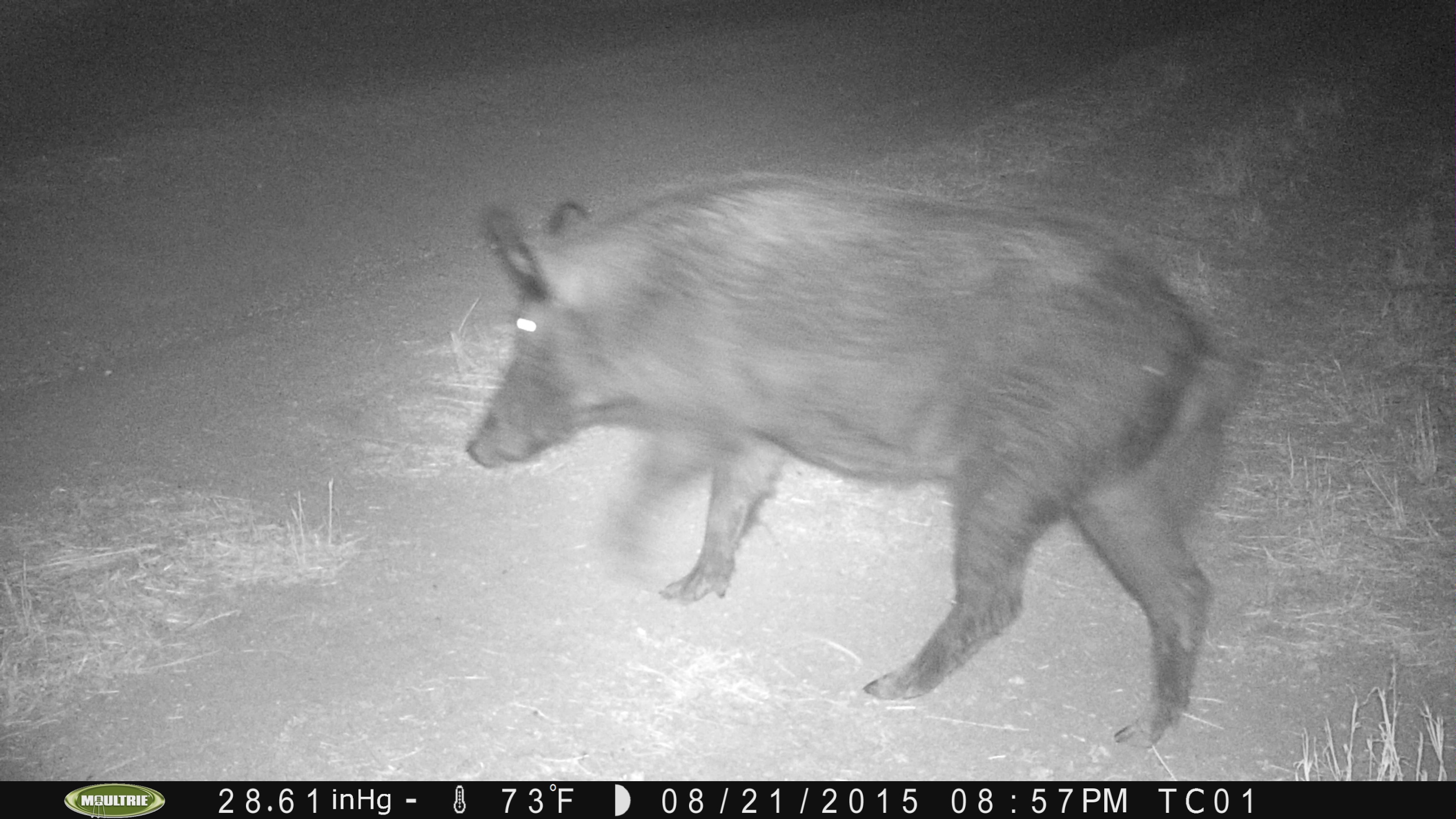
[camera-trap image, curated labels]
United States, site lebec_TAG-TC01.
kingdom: Animalia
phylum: Chordata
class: Mammalia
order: Artiodactyla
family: Suidae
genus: Sus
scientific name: Sus scrofa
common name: wild boar